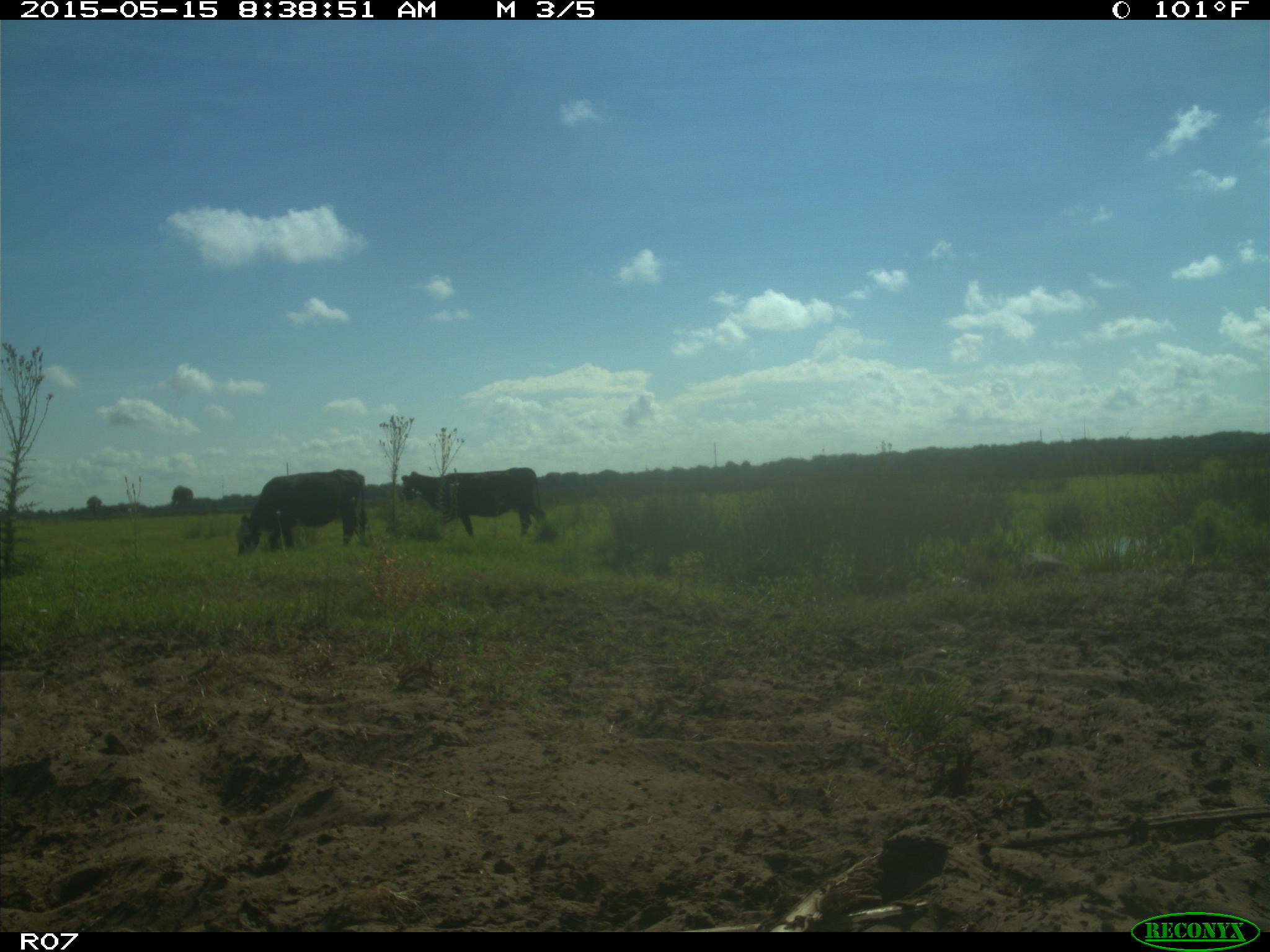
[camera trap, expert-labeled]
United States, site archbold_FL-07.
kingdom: Animalia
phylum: Chordata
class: Mammalia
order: Artiodactyla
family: Bovidae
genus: Bos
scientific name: Bos taurus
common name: domestic cow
Bos taurus (domestic cow).